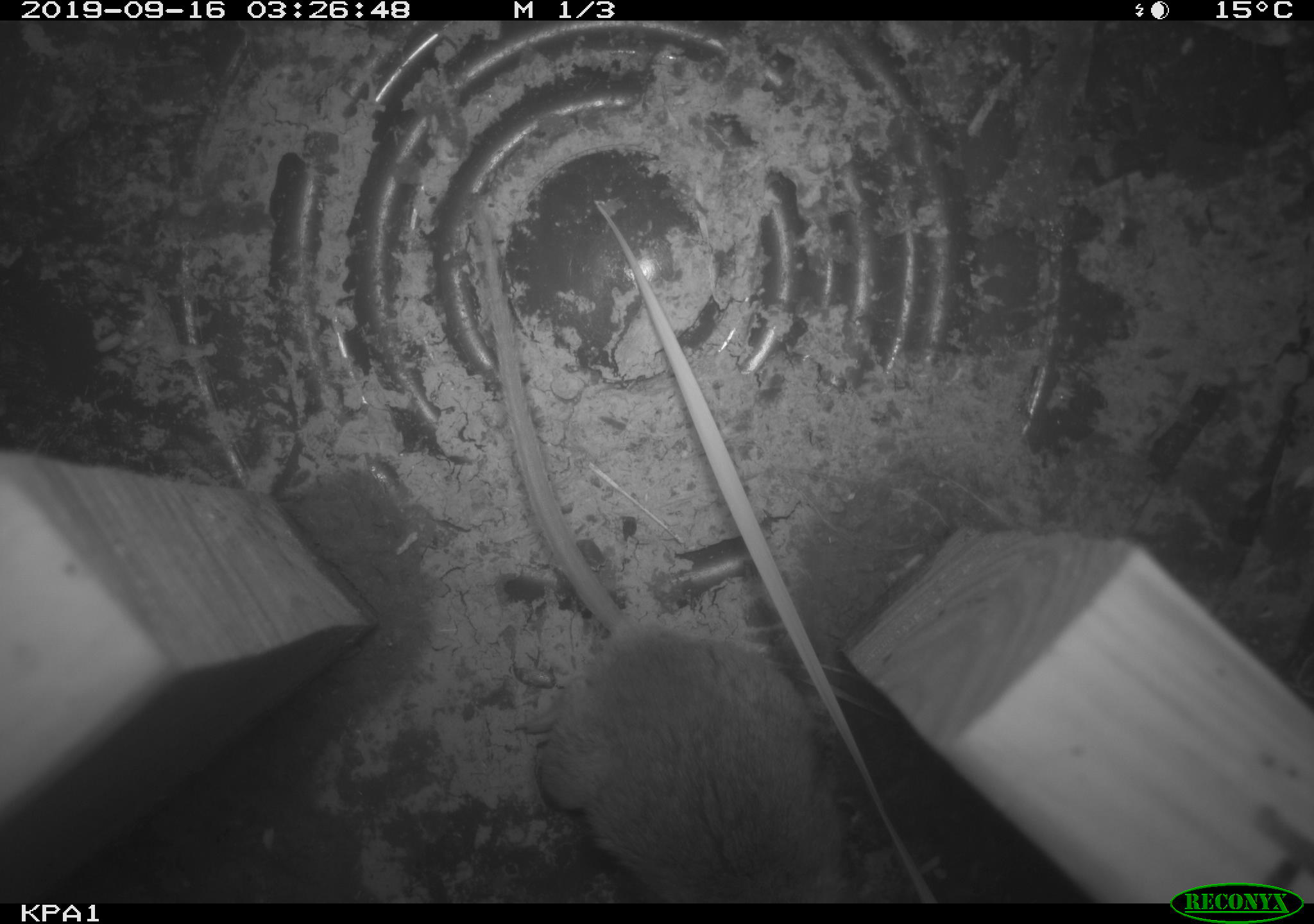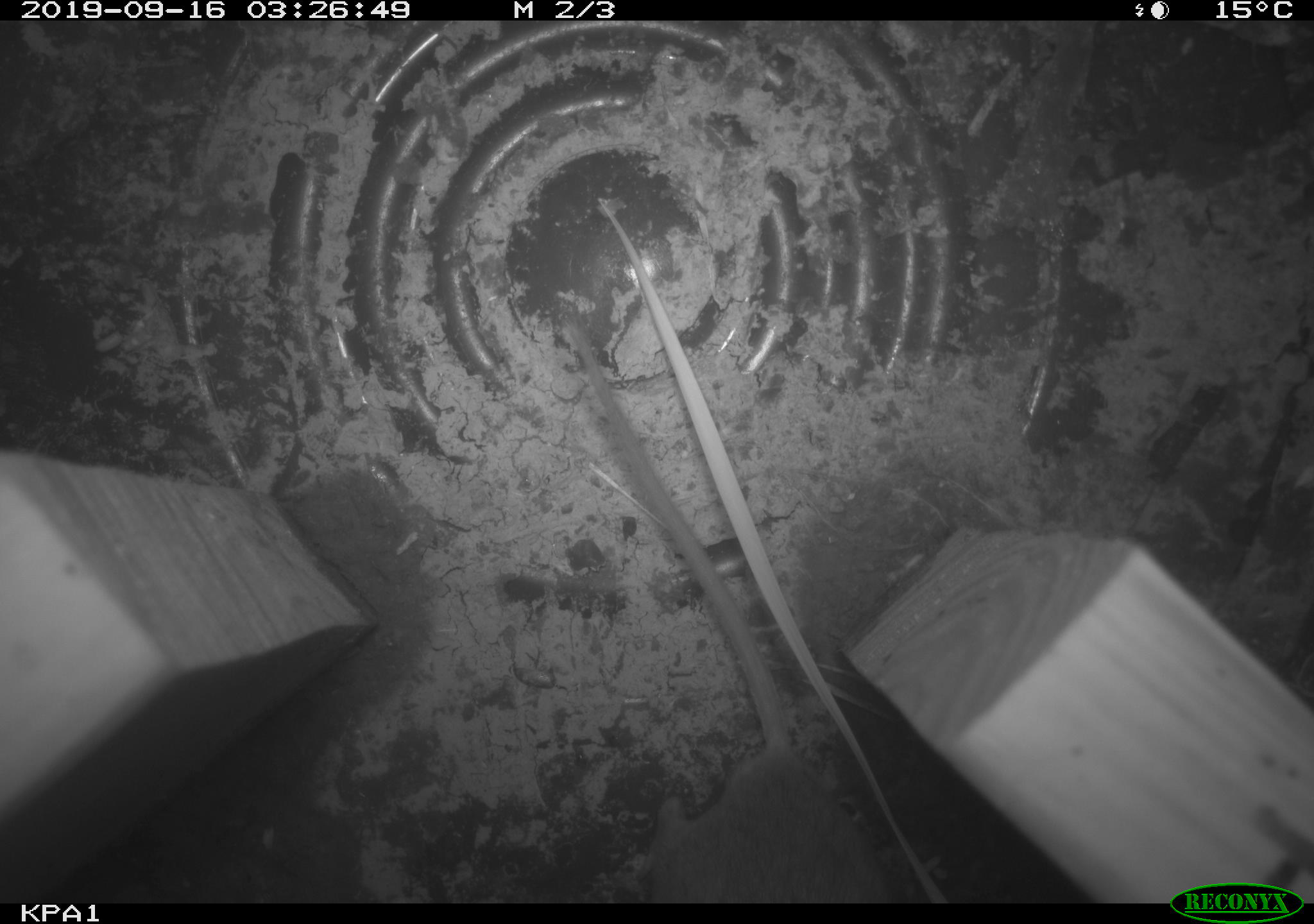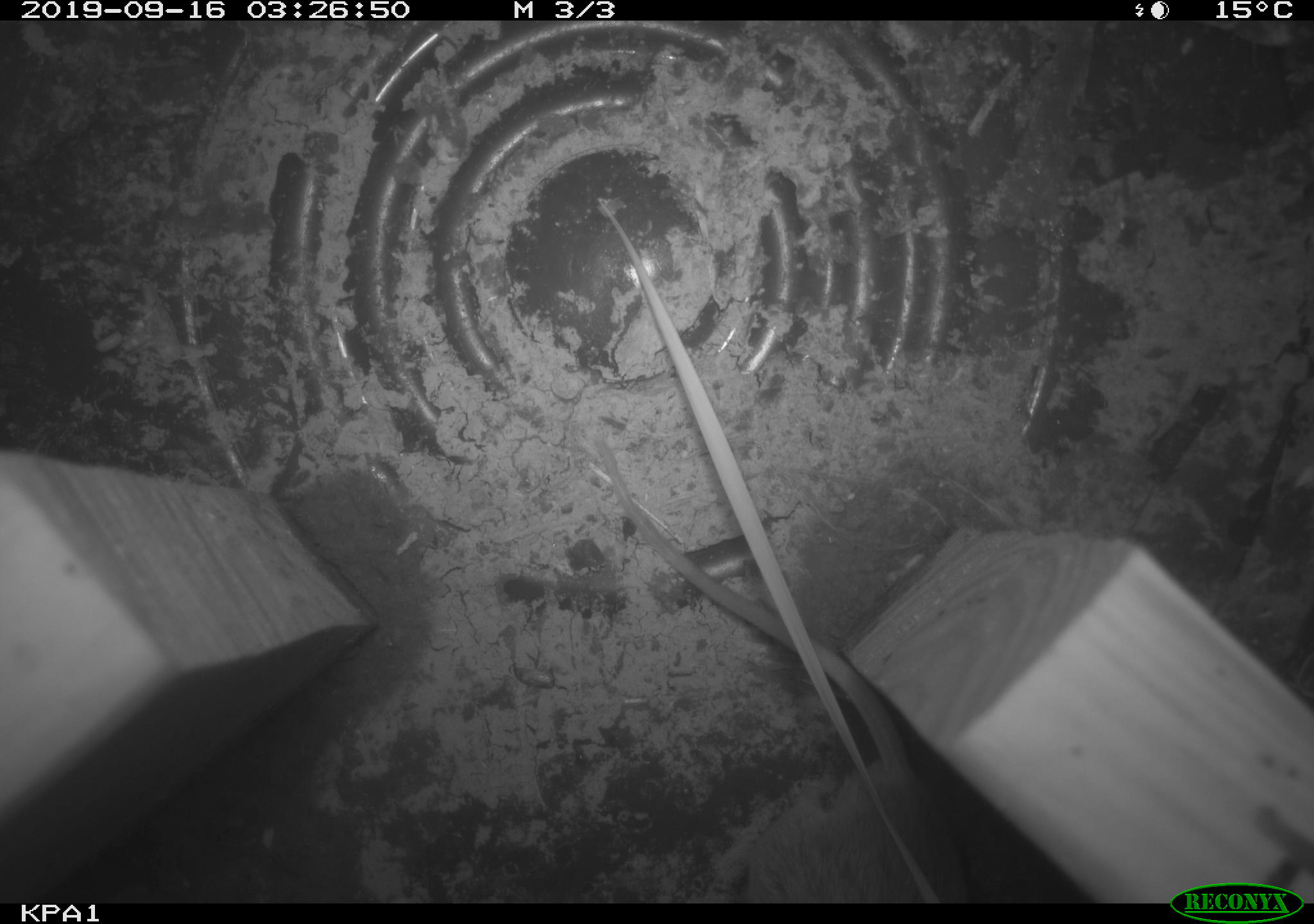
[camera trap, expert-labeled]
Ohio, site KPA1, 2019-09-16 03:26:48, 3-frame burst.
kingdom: Animalia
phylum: Chordata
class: Mammalia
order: Rodentia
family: Cricetidae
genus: Peromyscus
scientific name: Peromyscus leucopus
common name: white-footed mouse